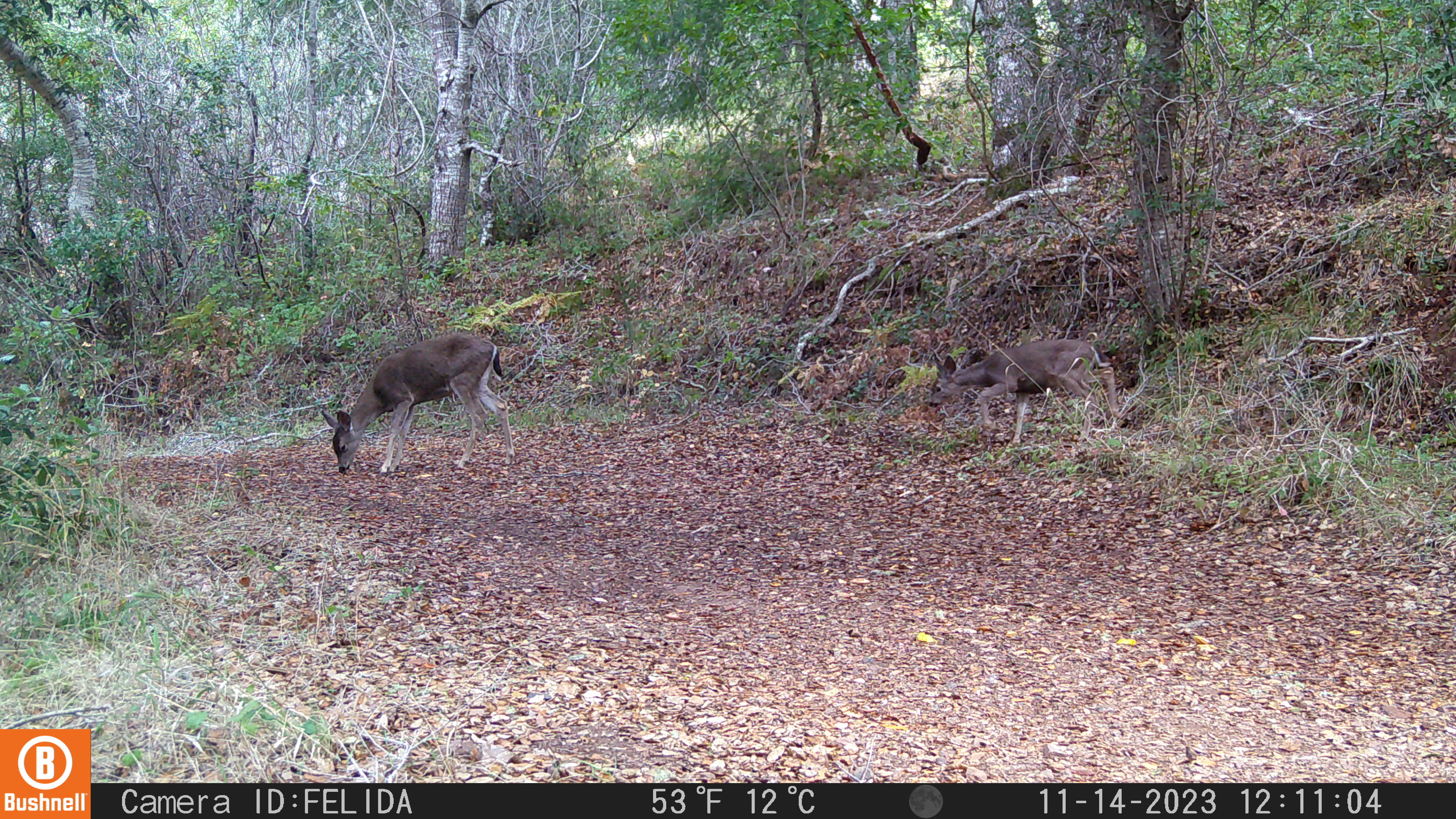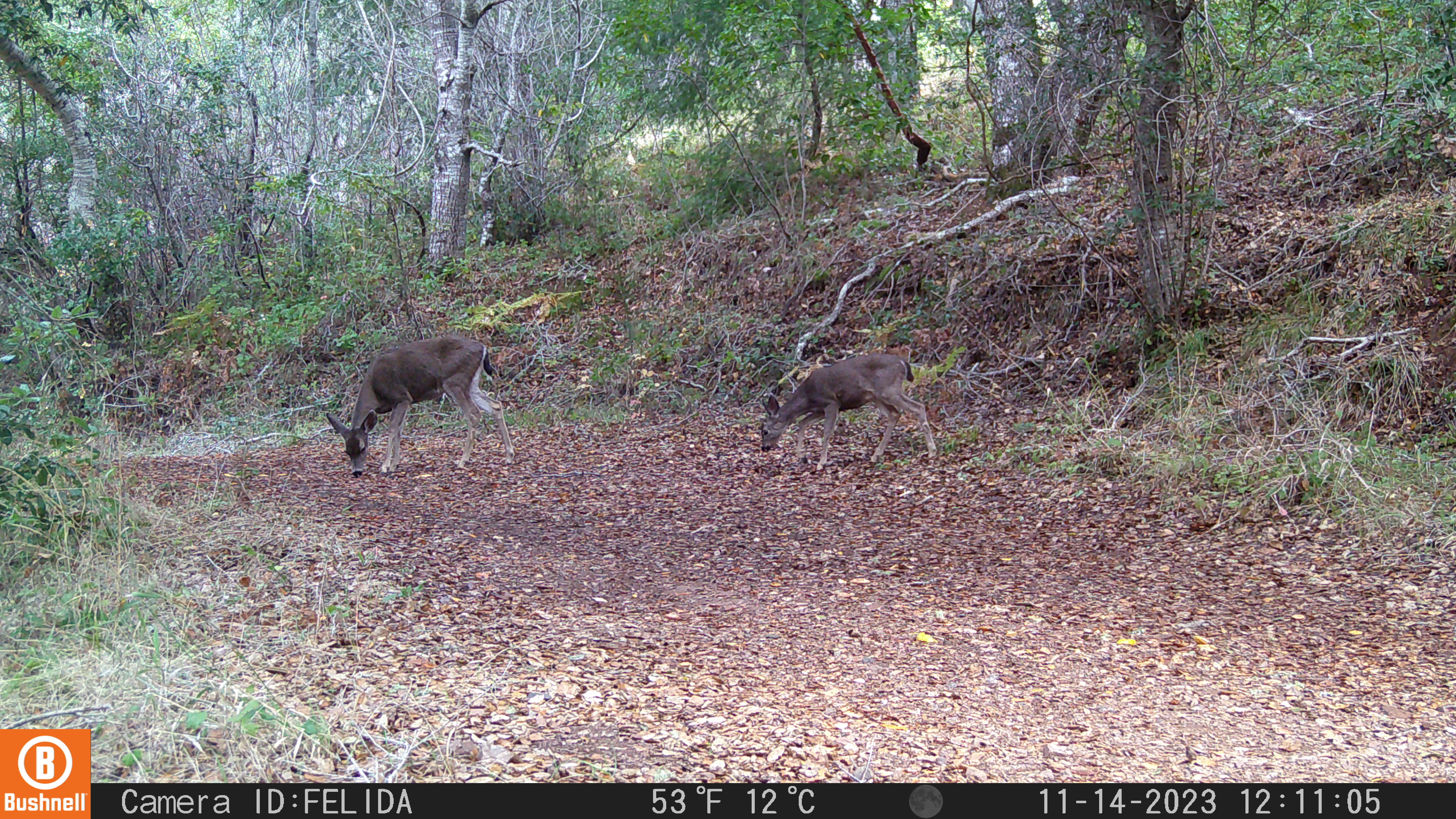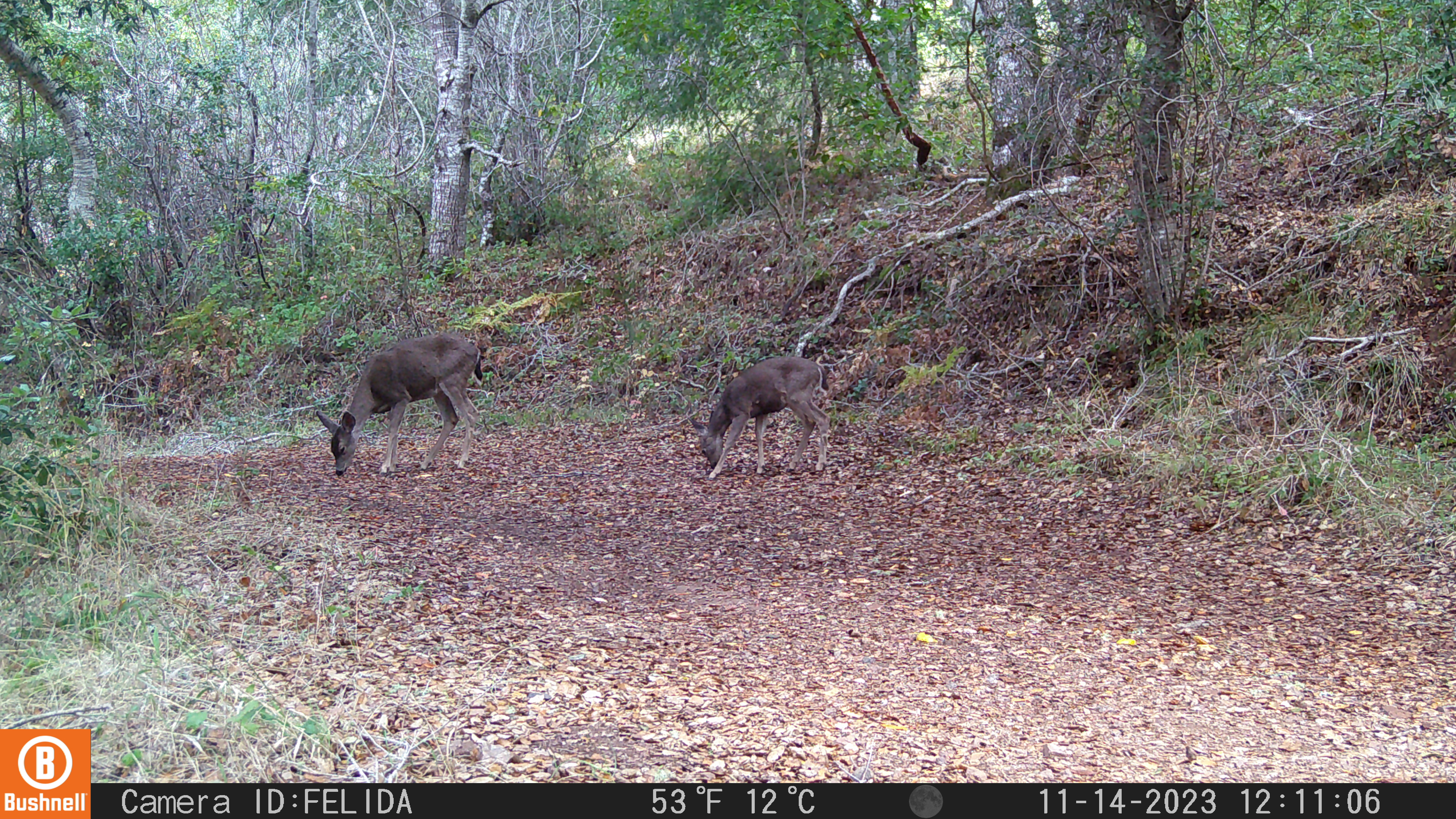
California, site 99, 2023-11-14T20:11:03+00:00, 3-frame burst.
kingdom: Animalia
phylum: Chordata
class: Mammalia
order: Artiodactyla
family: Cervidae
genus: Odocoileus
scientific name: Odocoileus hemionus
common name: mule deer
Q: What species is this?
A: Mule deer (Odocoileus hemionus).